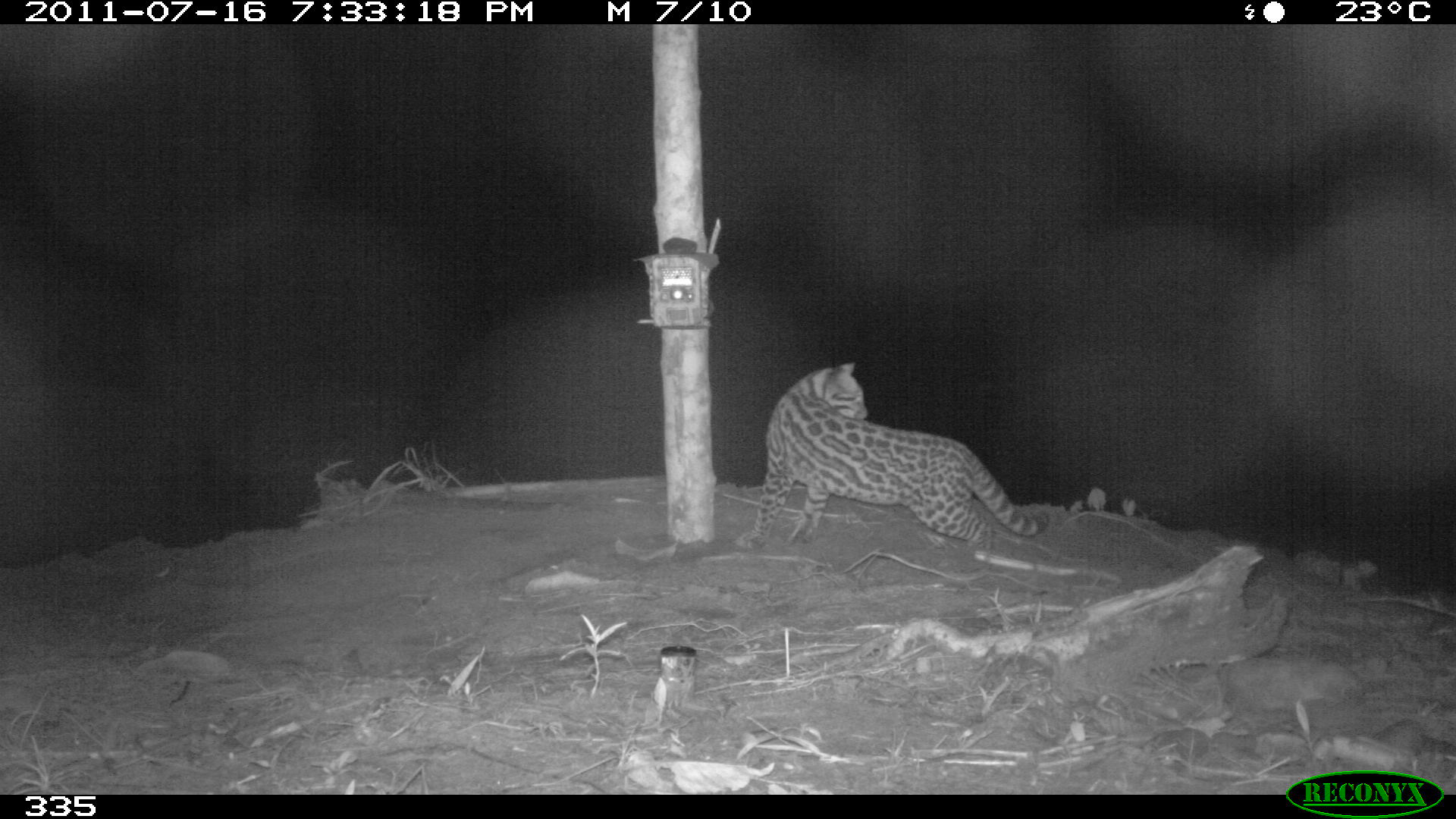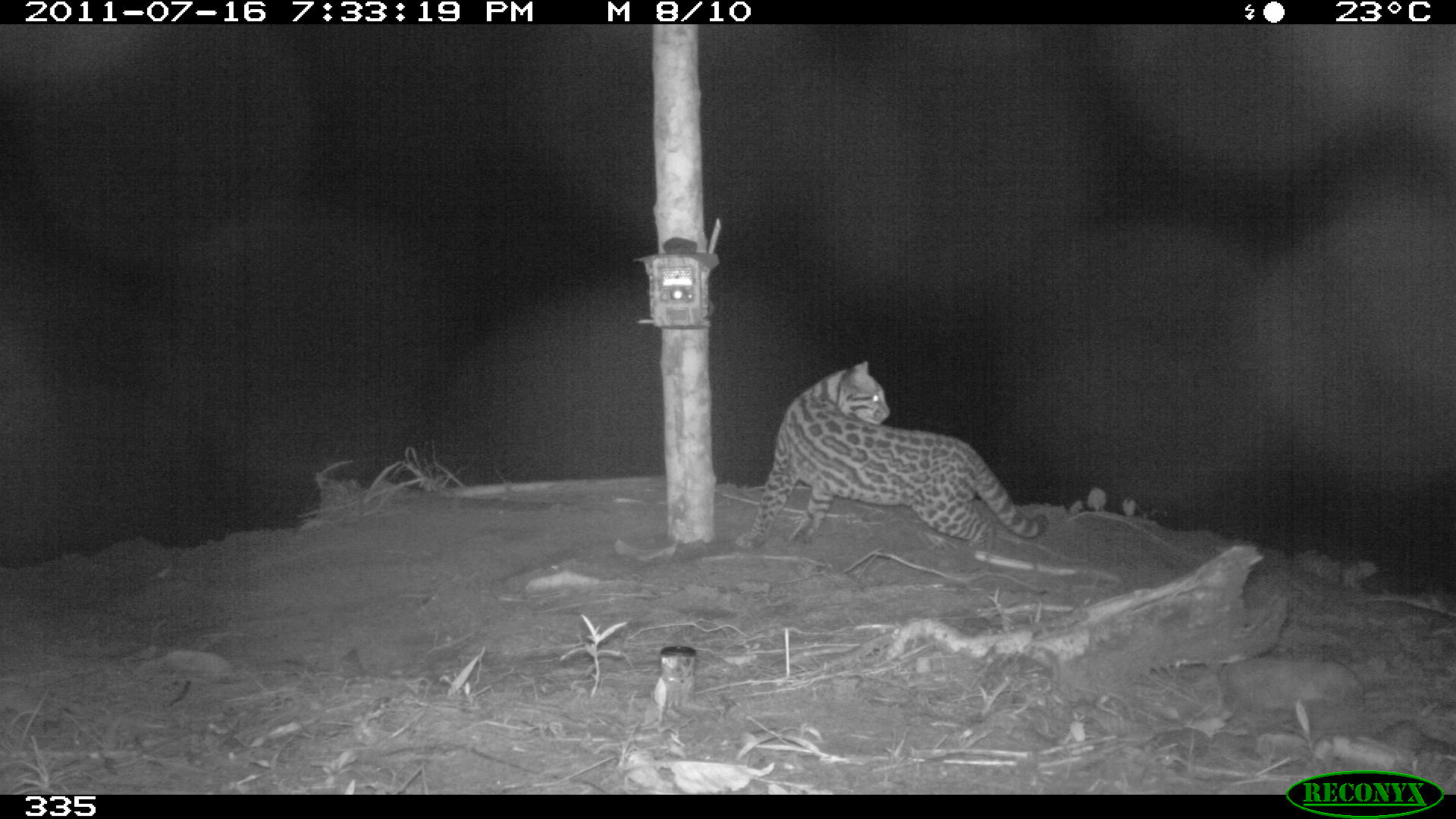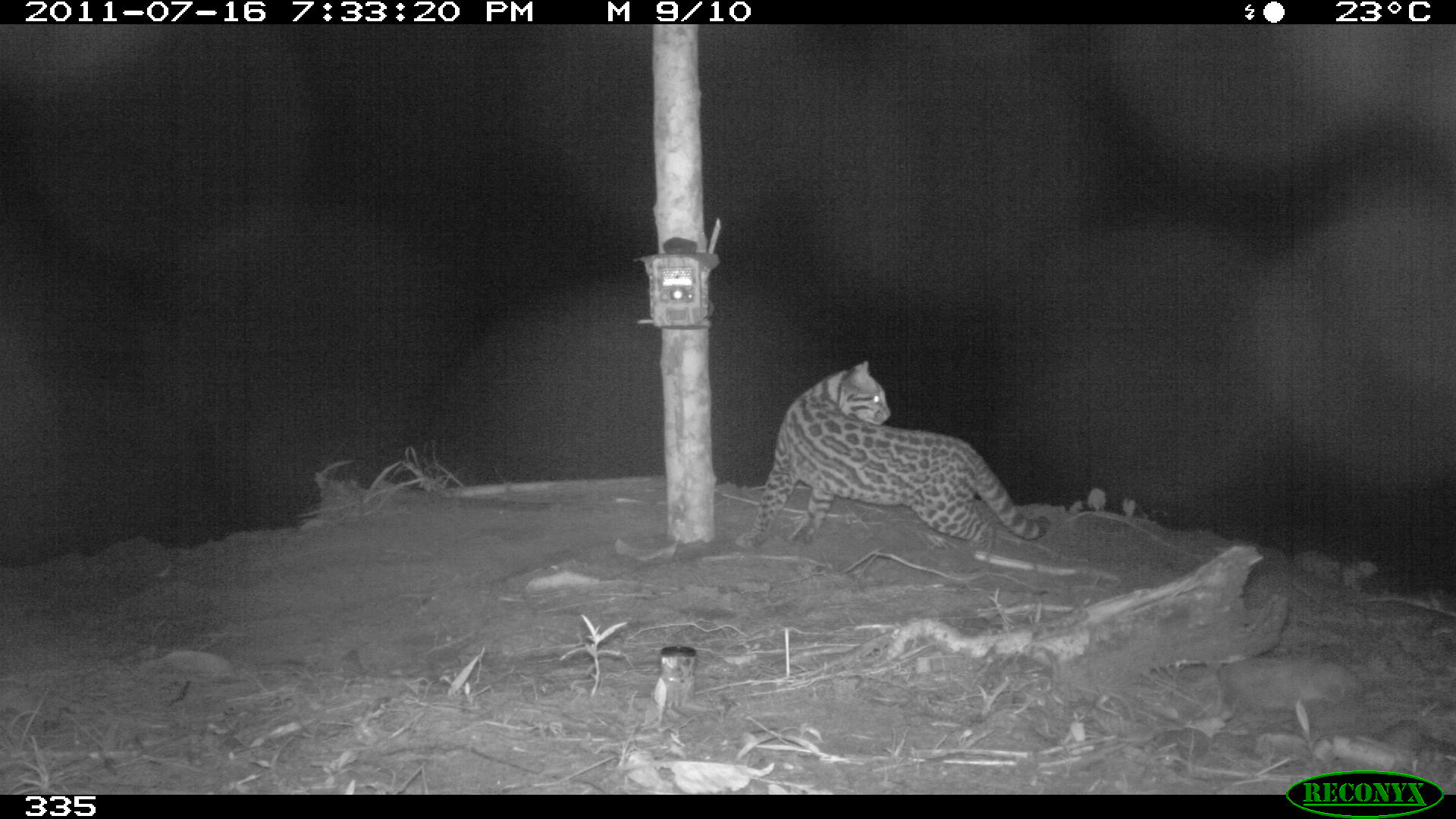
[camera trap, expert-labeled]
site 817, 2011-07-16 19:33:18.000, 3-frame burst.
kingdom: Animalia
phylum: Chordata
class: Mammalia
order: Carnivora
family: Felidae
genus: Leopardus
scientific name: Leopardus pardalis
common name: ocelot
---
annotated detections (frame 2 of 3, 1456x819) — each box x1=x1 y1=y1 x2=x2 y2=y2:
leopardus pardalis: x1=732 y1=360 x2=1049 y2=559